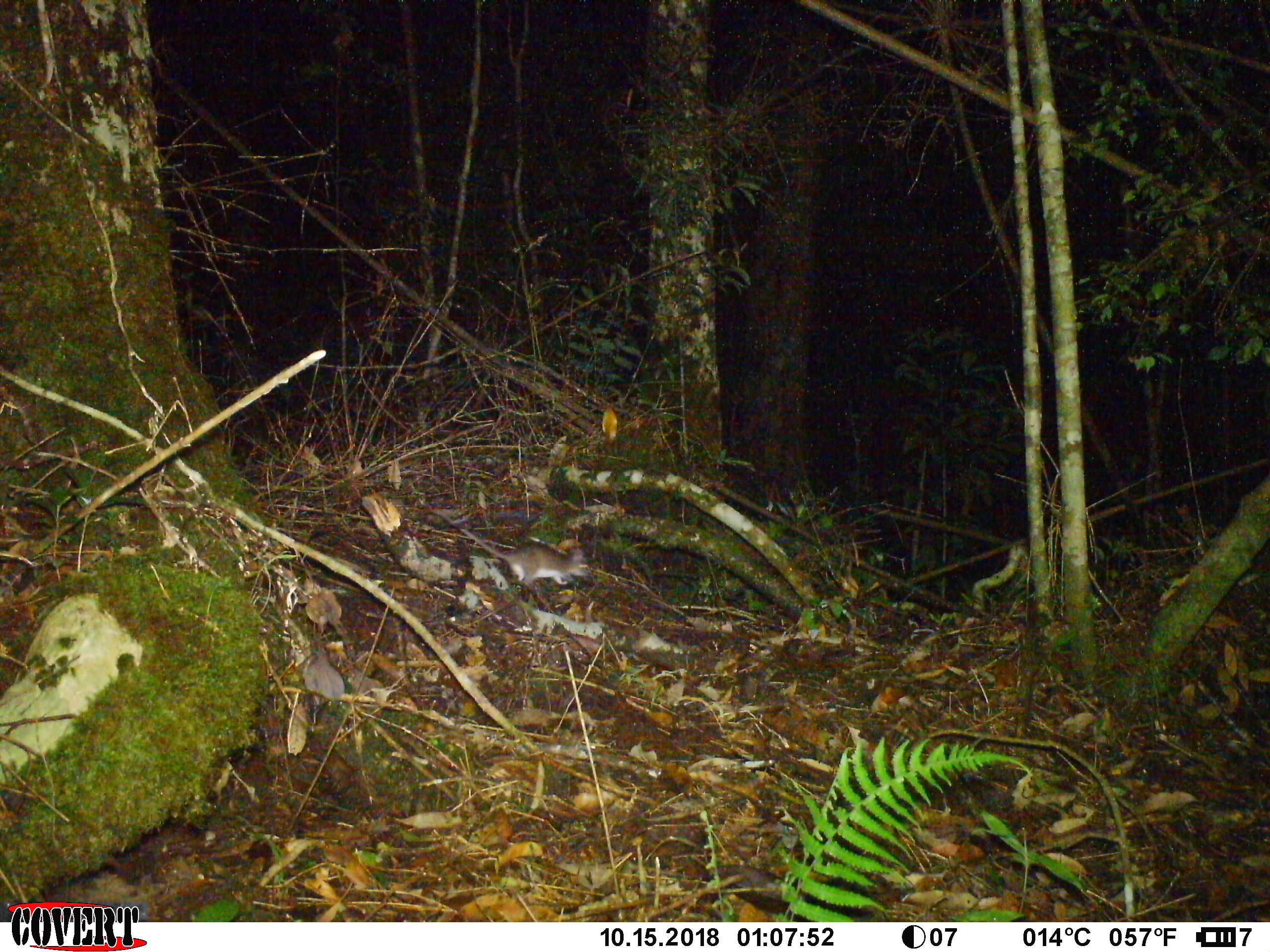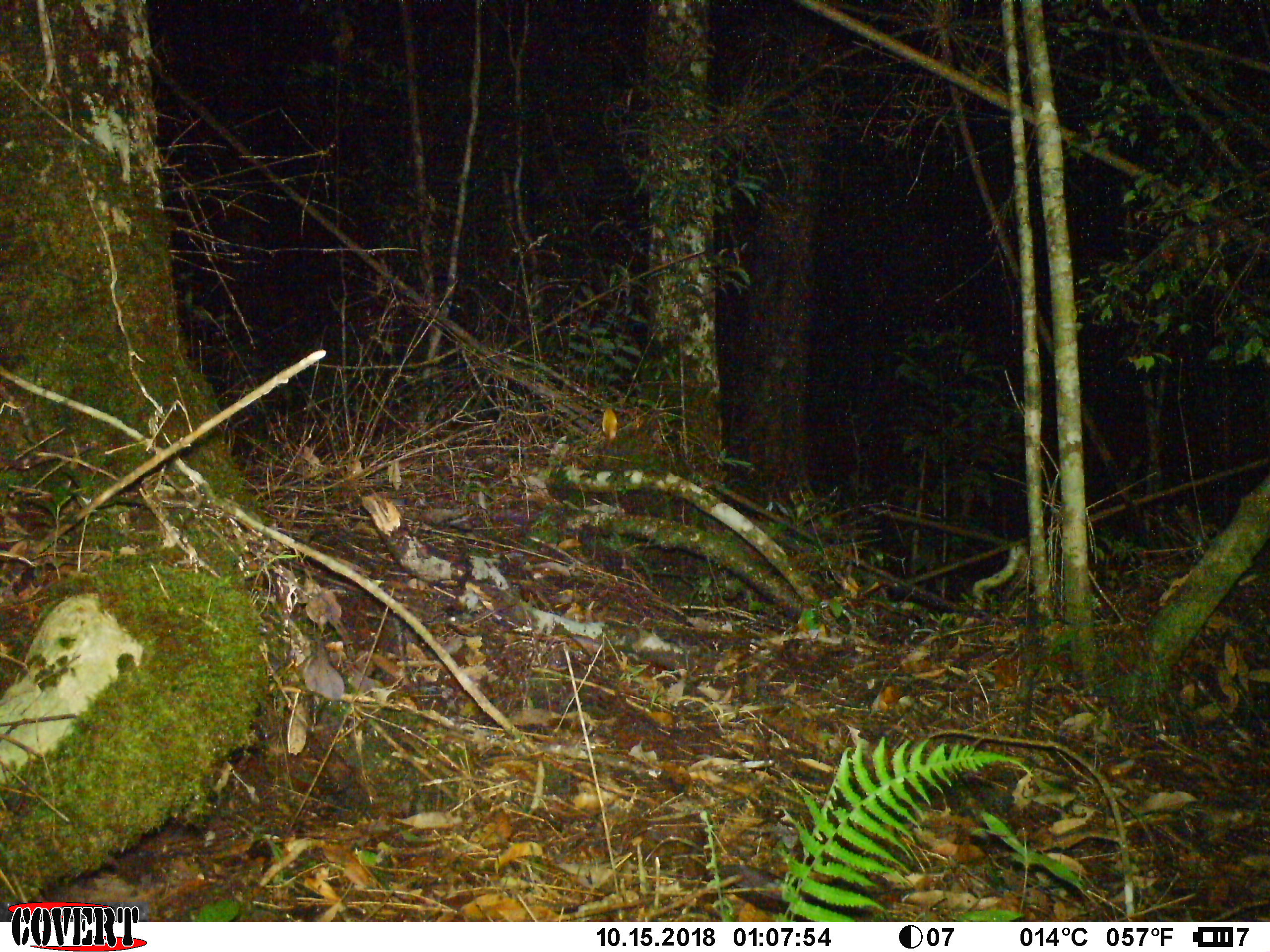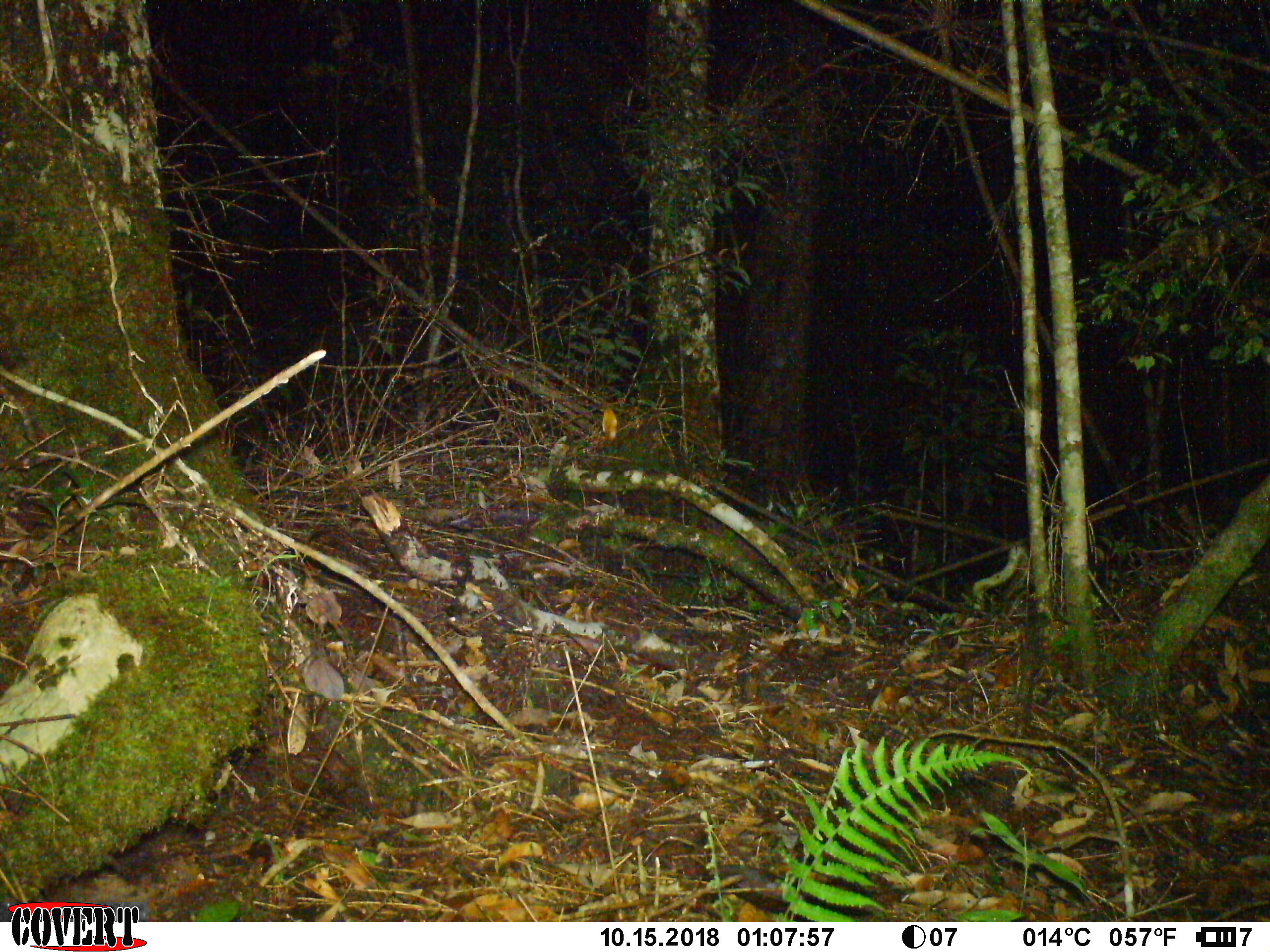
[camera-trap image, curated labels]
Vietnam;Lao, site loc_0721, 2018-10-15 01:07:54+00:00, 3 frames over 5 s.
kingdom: Animalia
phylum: Chordata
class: Mammalia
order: Rodentia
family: Muridae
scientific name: Muridae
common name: old-world mice and rats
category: unidentified murid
Unidentified murid (old-world mice and rats) (Muridae). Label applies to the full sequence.